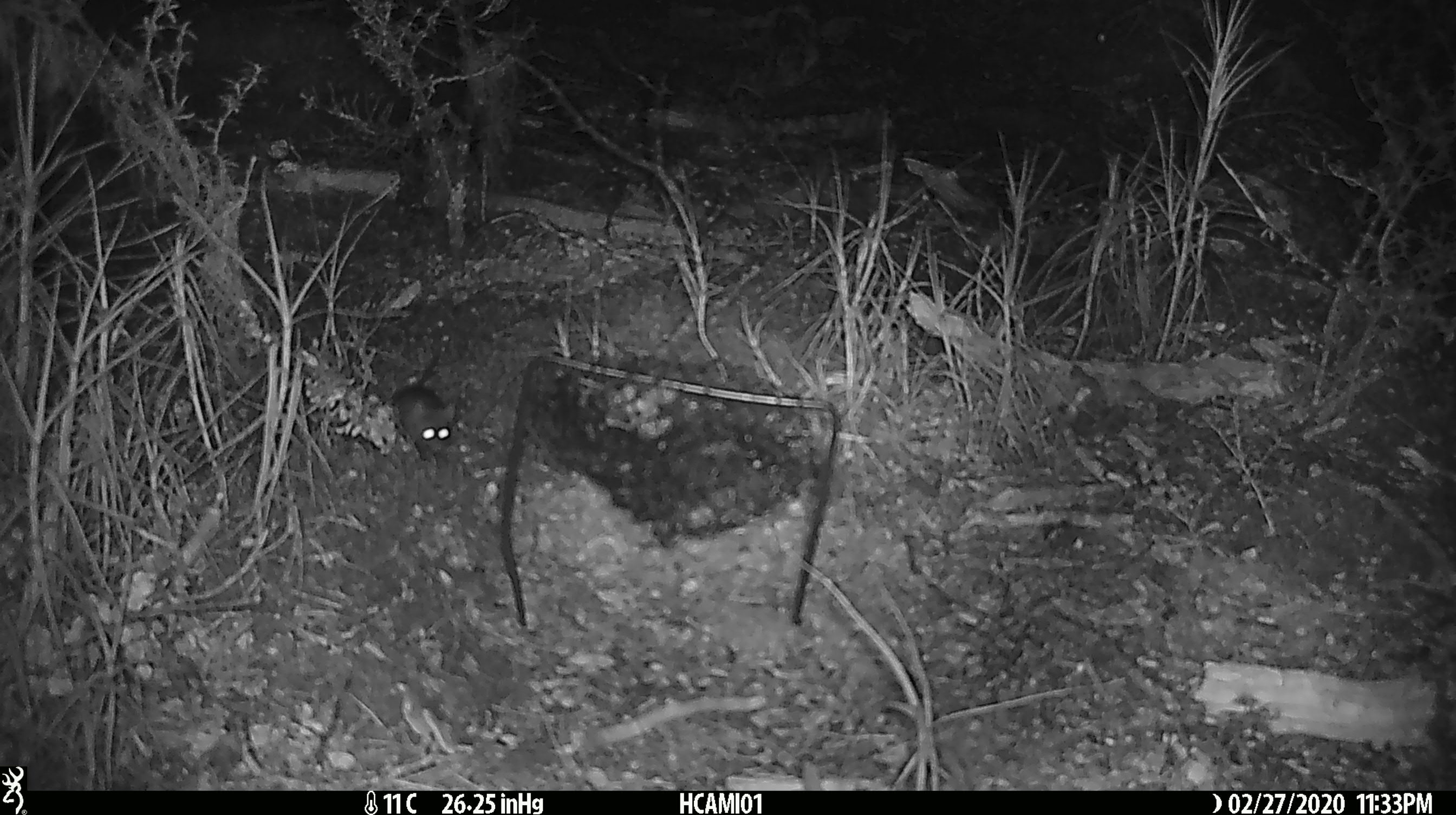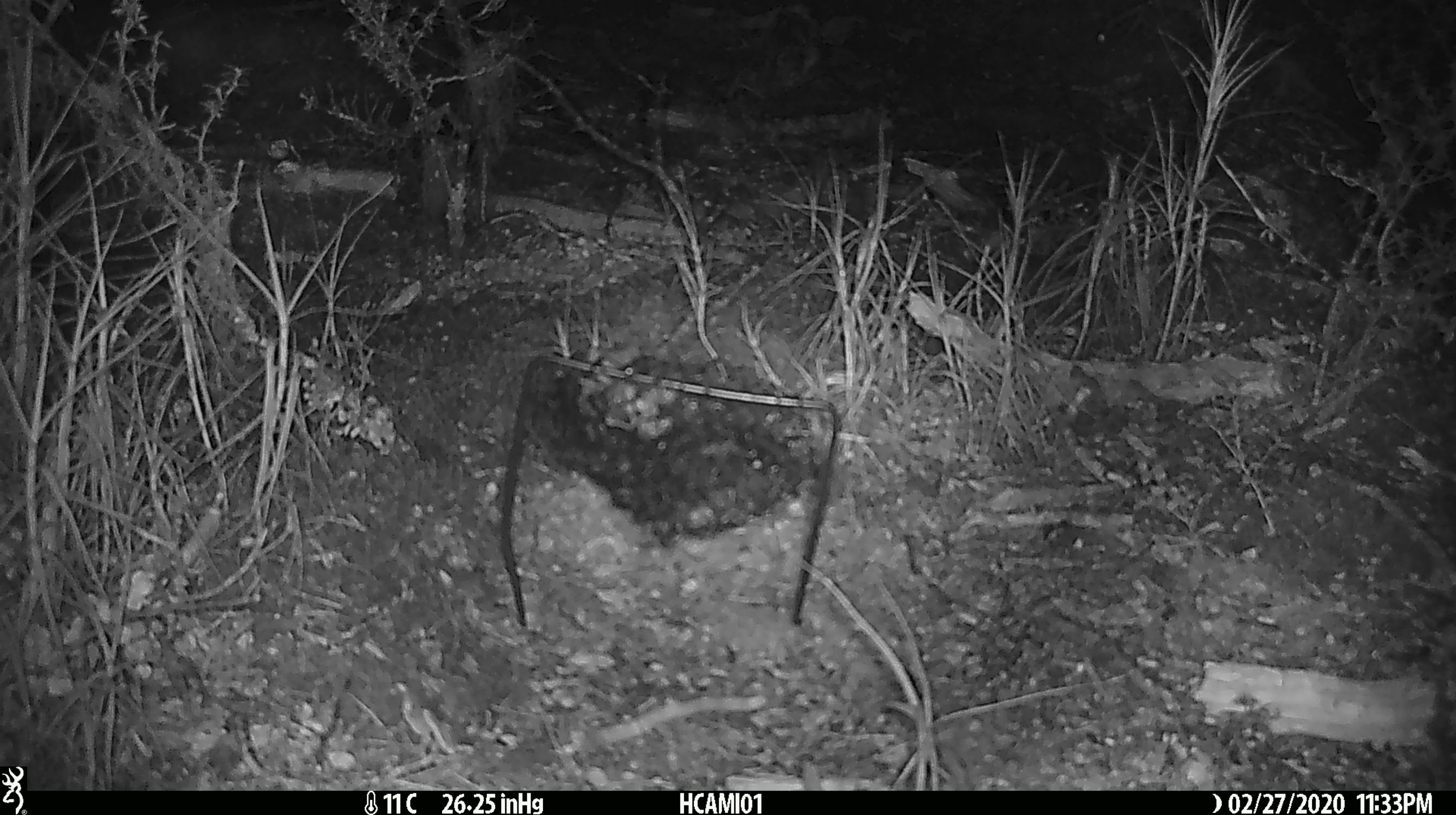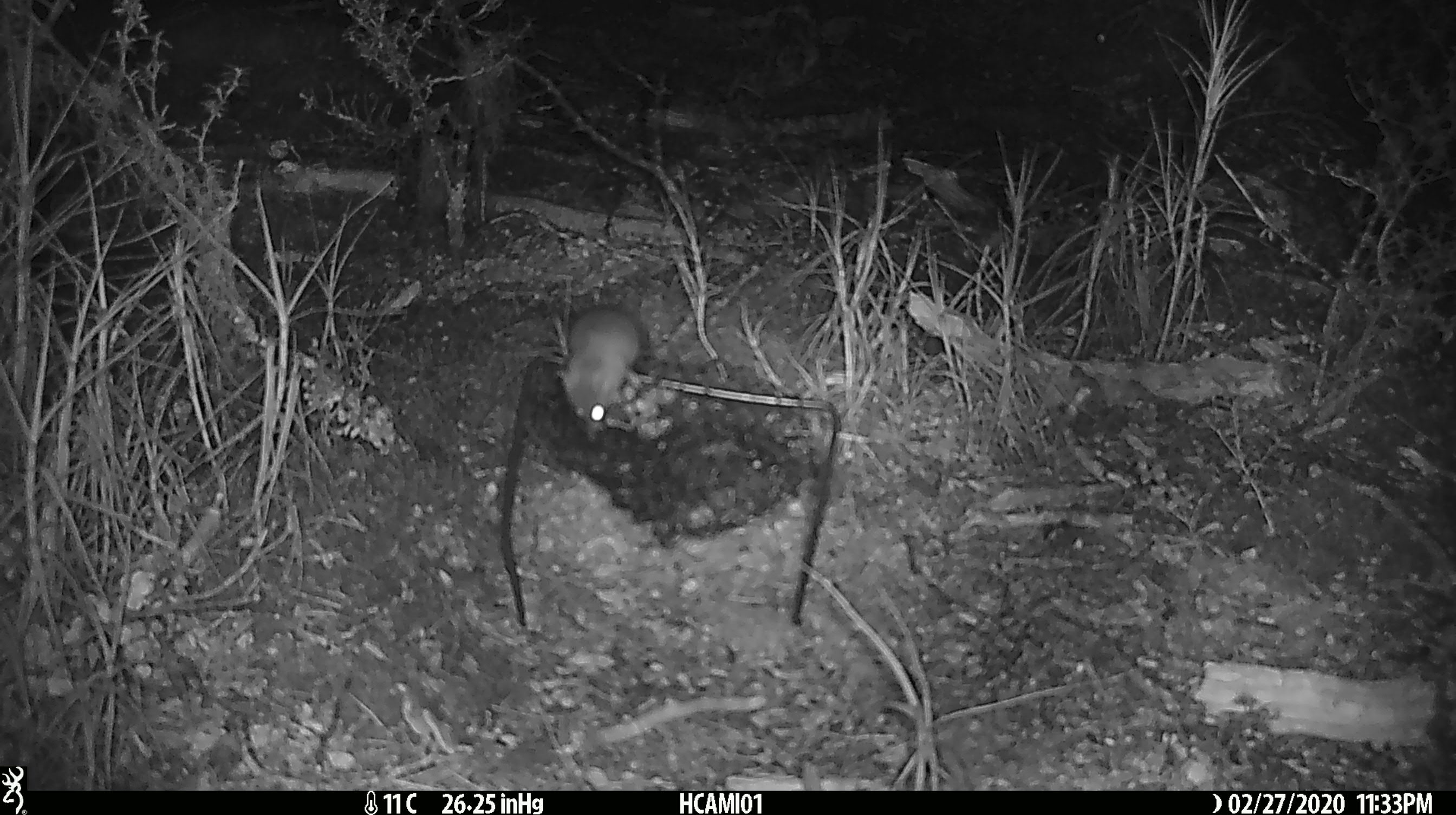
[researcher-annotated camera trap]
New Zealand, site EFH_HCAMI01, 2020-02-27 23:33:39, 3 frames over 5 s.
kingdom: Animalia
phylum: Chordata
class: Mammalia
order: Rodentia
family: Muridae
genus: Mus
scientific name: Mus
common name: mouse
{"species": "mouse (Mus)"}